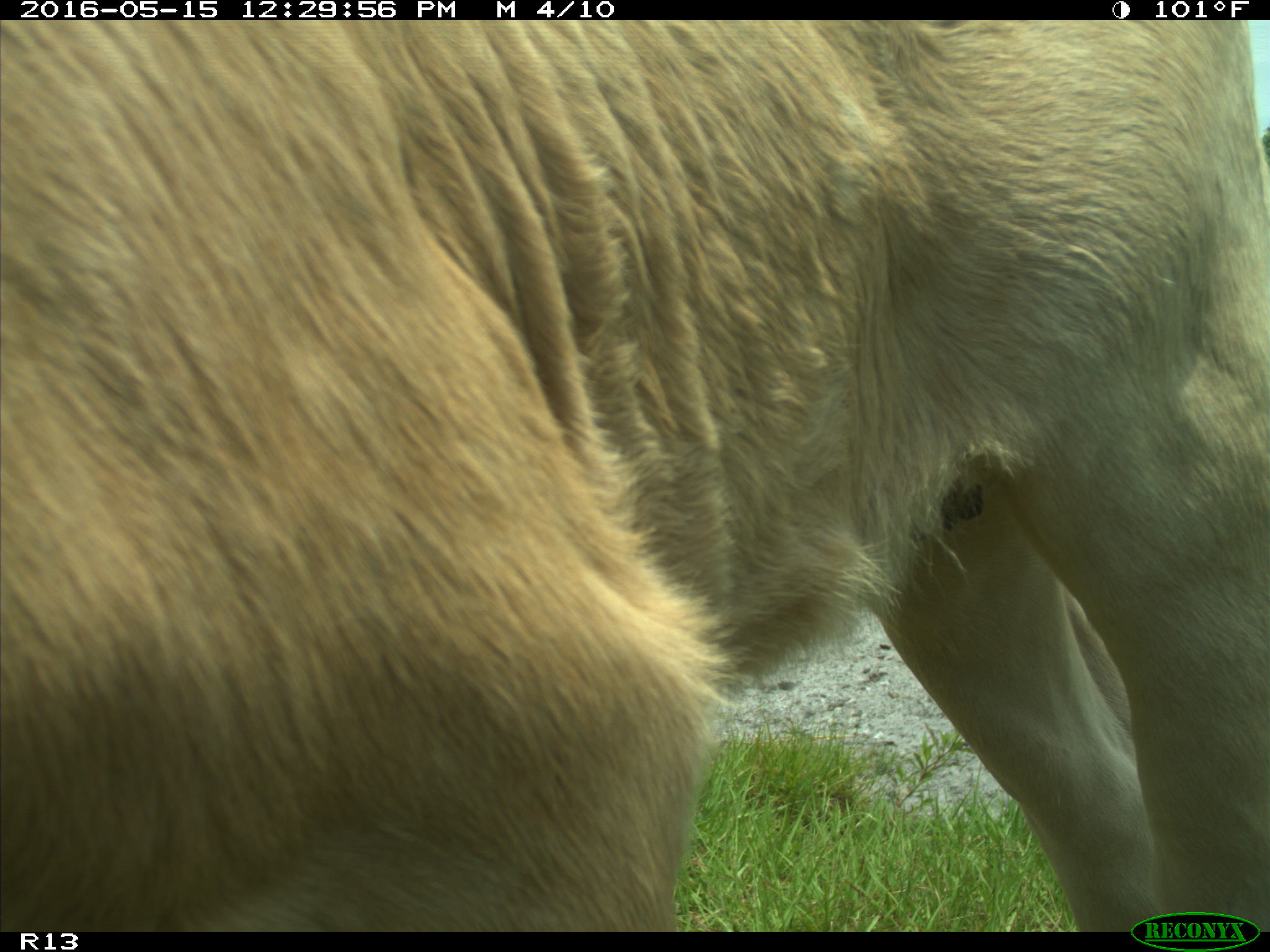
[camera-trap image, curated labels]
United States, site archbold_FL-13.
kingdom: Animalia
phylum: Chordata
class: Mammalia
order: Artiodactyla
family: Bovidae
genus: Bos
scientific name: Bos taurus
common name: domestic cow